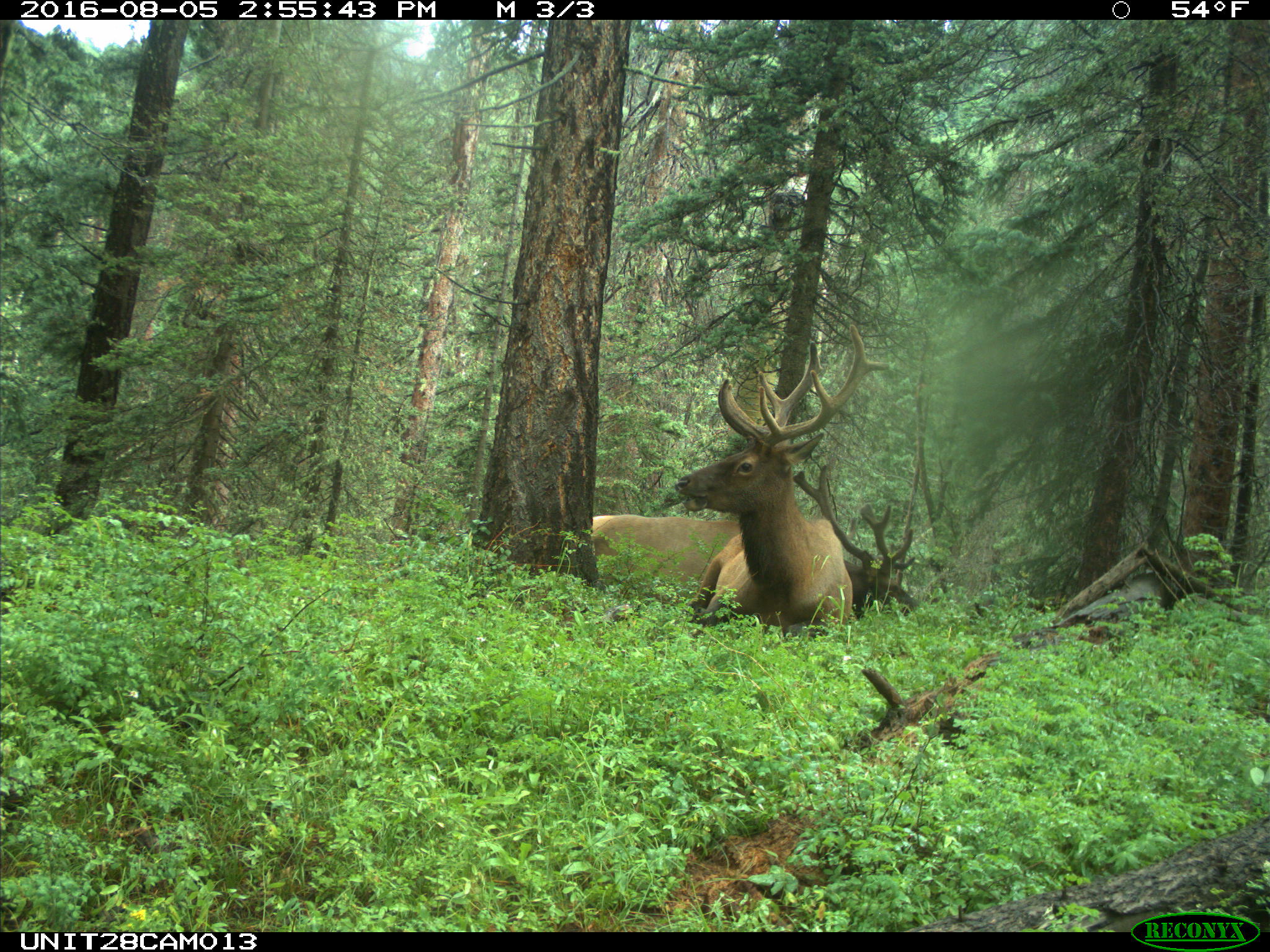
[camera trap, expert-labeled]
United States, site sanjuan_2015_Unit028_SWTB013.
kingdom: Animalia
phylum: Chordata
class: Mammalia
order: Artiodactyla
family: Cervidae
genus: Cervus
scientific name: Cervus elaphus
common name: red deer